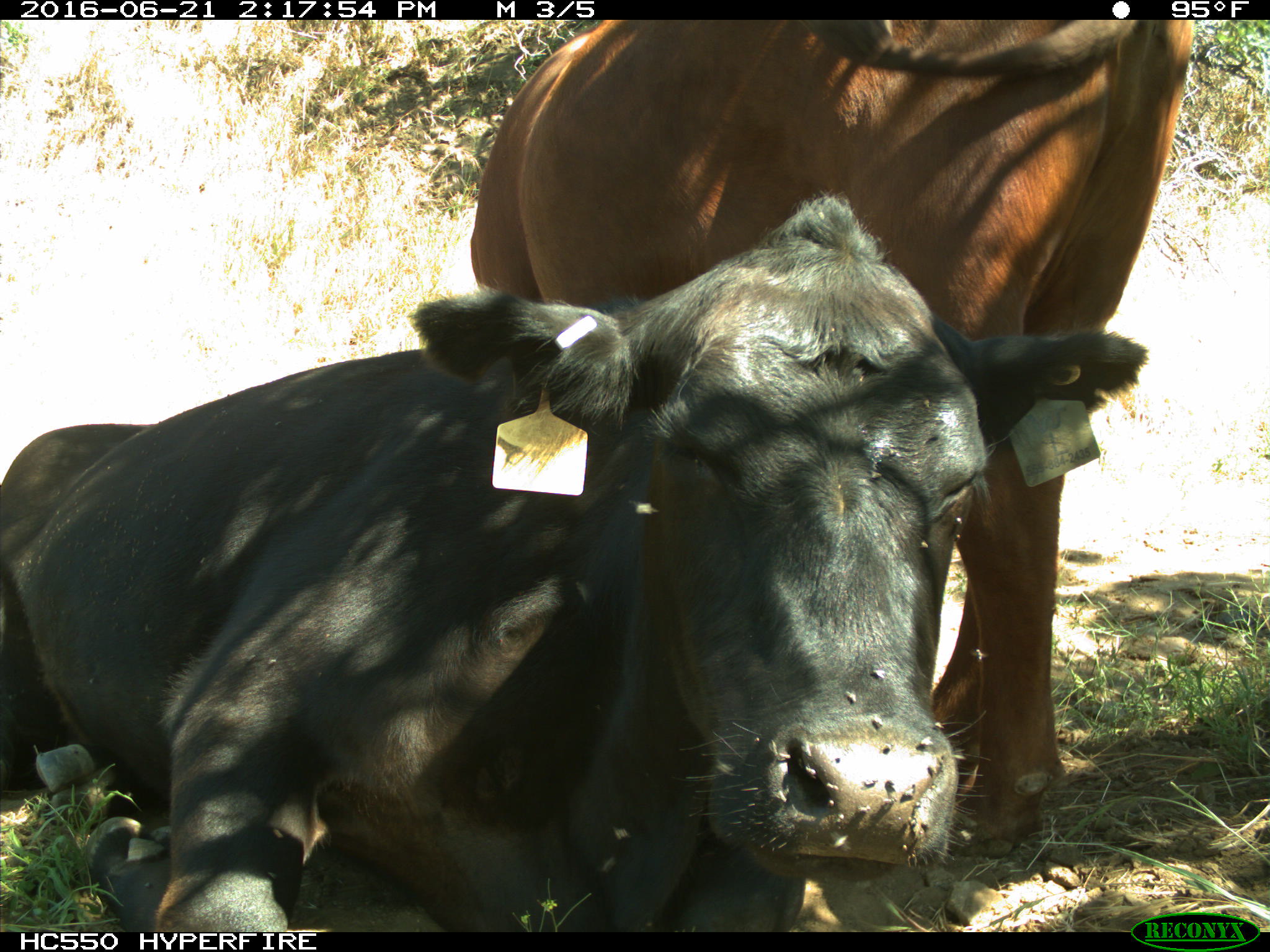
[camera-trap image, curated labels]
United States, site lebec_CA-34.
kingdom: Animalia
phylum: Chordata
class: Mammalia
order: Artiodactyla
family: Bovidae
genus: Bos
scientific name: Bos taurus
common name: domestic cow